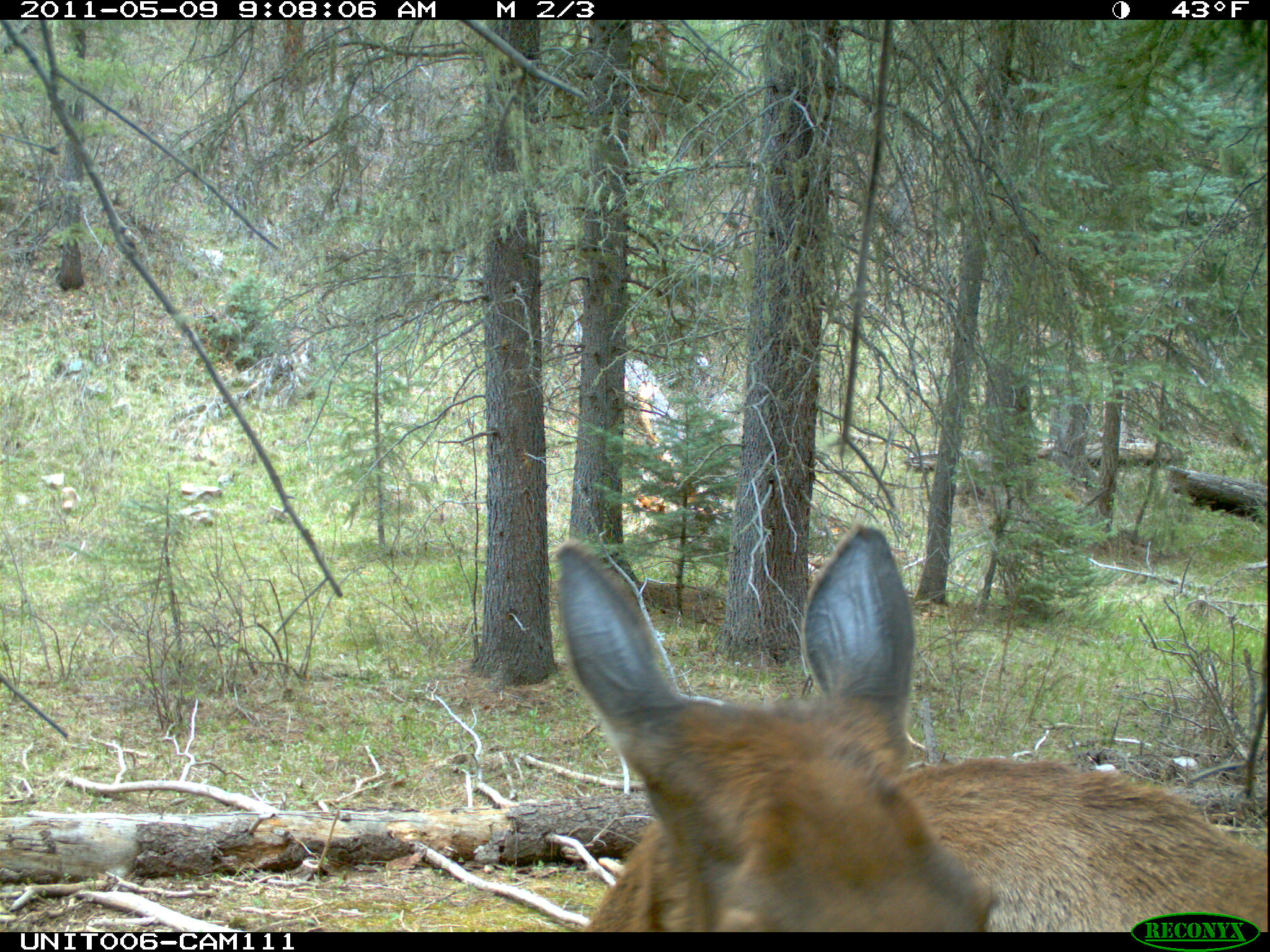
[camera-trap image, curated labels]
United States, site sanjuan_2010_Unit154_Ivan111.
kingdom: Animalia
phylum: Chordata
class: Mammalia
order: Artiodactyla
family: Cervidae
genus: Cervus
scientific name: Cervus elaphus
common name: red deer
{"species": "Cervus elaphus (red deer)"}